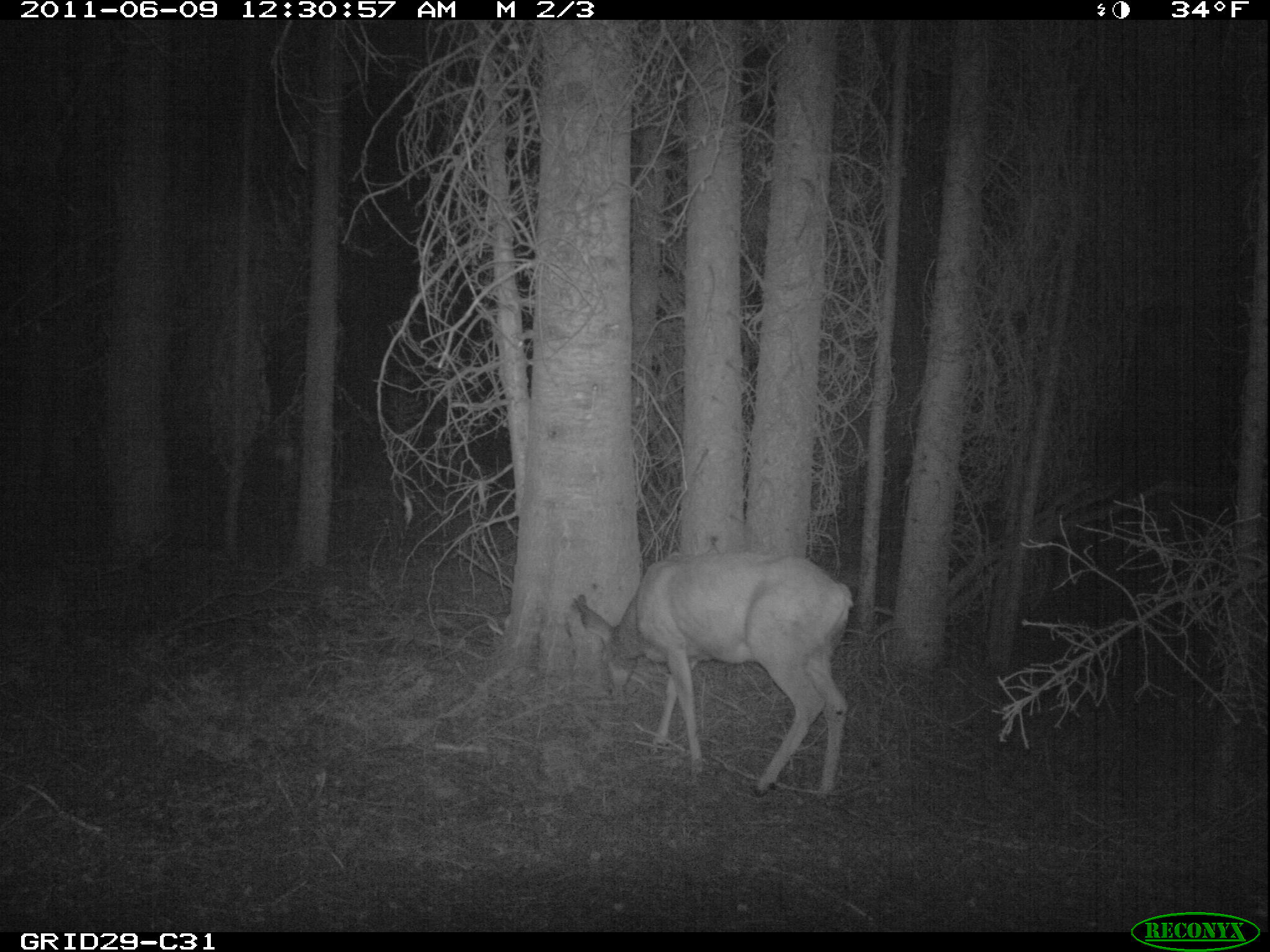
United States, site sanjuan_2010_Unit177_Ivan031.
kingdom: Animalia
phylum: Chordata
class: Mammalia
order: Artiodactyla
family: Cervidae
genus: Odocoileus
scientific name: Odocoileus hemionus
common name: mule deer